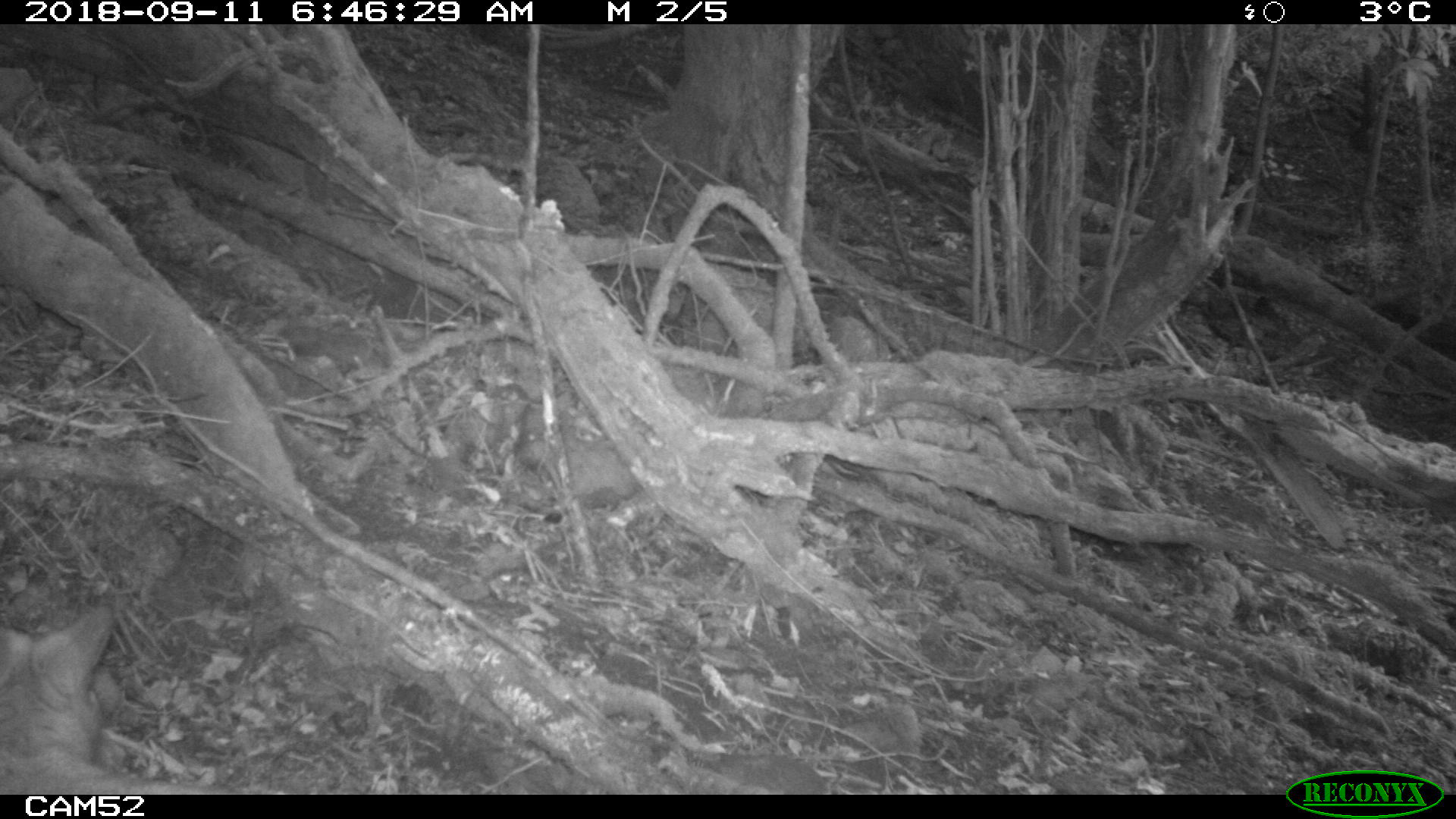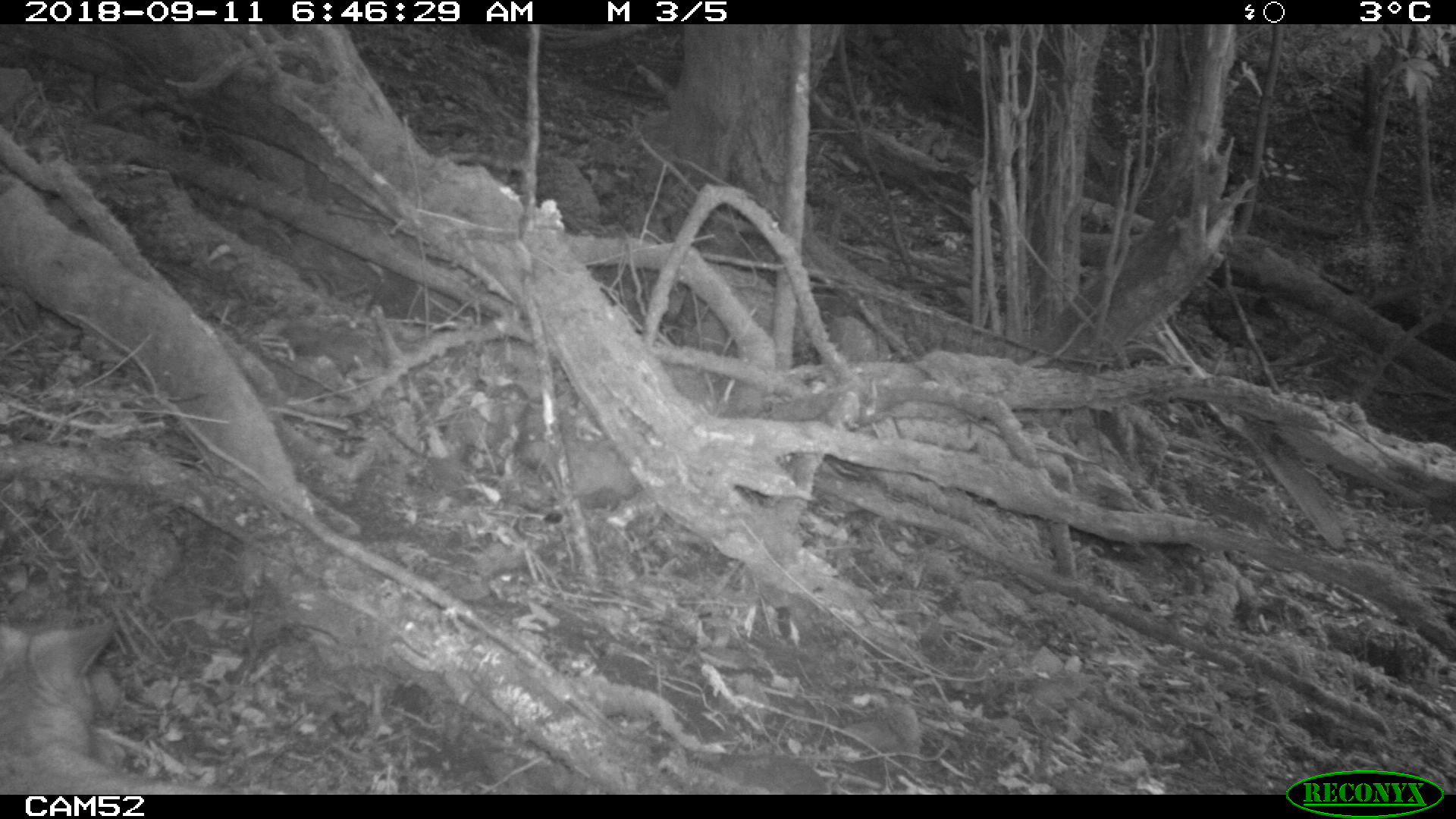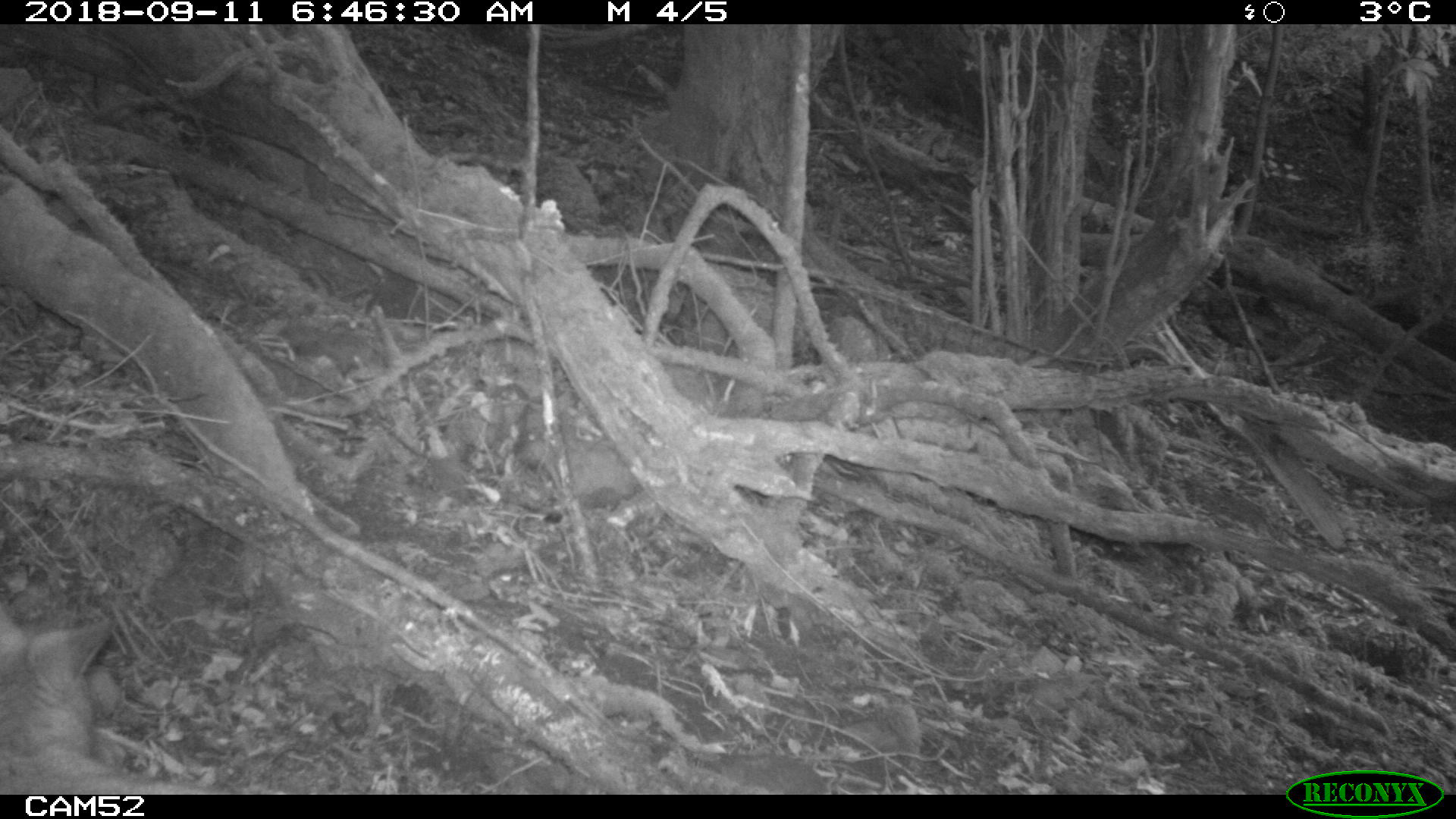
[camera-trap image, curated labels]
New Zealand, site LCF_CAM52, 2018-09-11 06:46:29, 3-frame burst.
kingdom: Animalia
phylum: Chordata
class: Mammalia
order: Diprotodontia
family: Macropodidae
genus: Notamacropus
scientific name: Notamacropus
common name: wallaby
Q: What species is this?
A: Wallaby (Notamacropus).